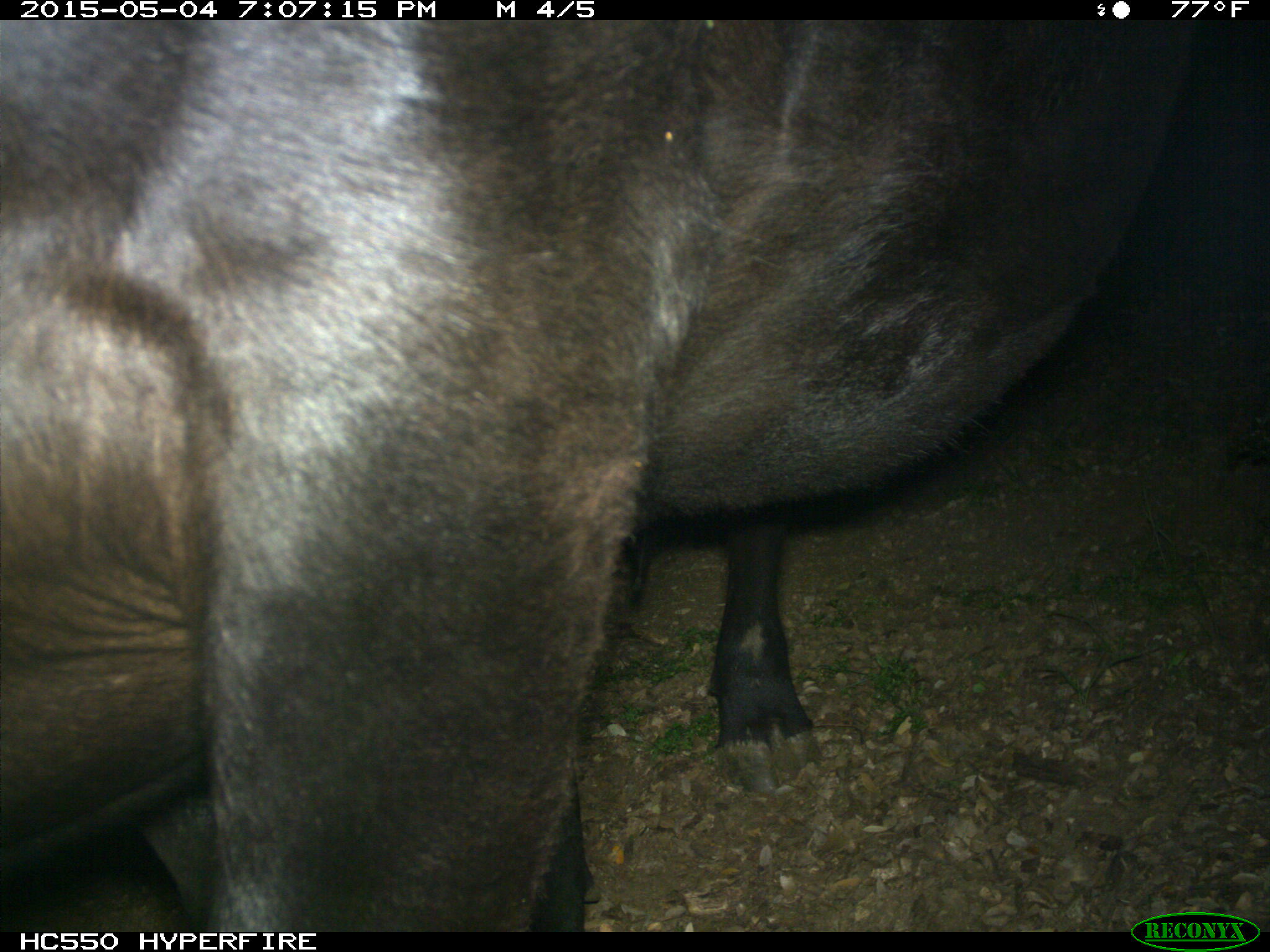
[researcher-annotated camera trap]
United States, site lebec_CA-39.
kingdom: Animalia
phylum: Chordata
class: Mammalia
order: Artiodactyla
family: Bovidae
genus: Bos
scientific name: Bos taurus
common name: domestic cow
Bos taurus (domestic cow).